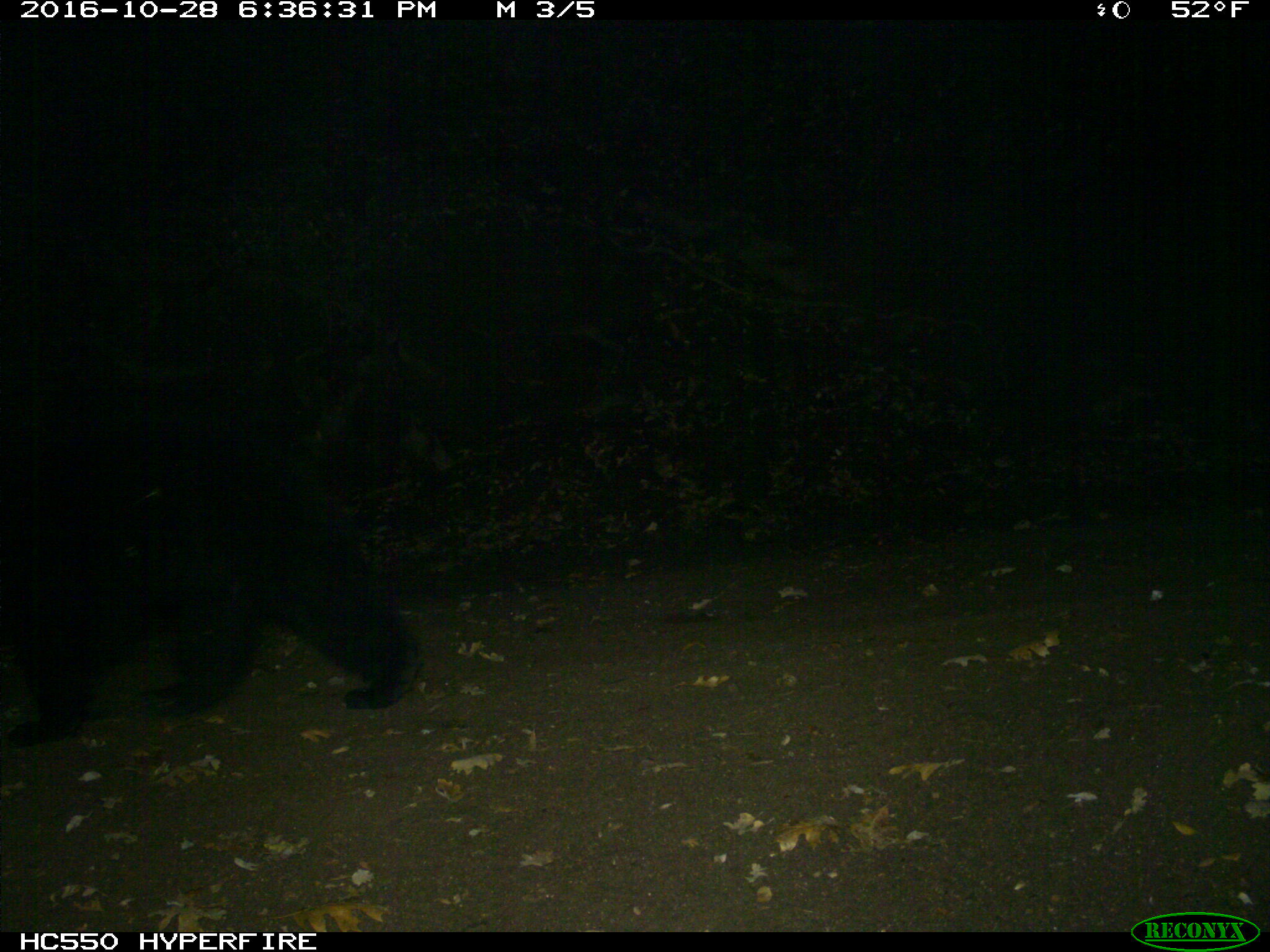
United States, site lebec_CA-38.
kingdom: Animalia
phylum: Chordata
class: Mammalia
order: Carnivora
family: Ursidae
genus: Ursus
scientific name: Ursus americanus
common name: american black bear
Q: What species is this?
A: Ursus americanus (american black bear).